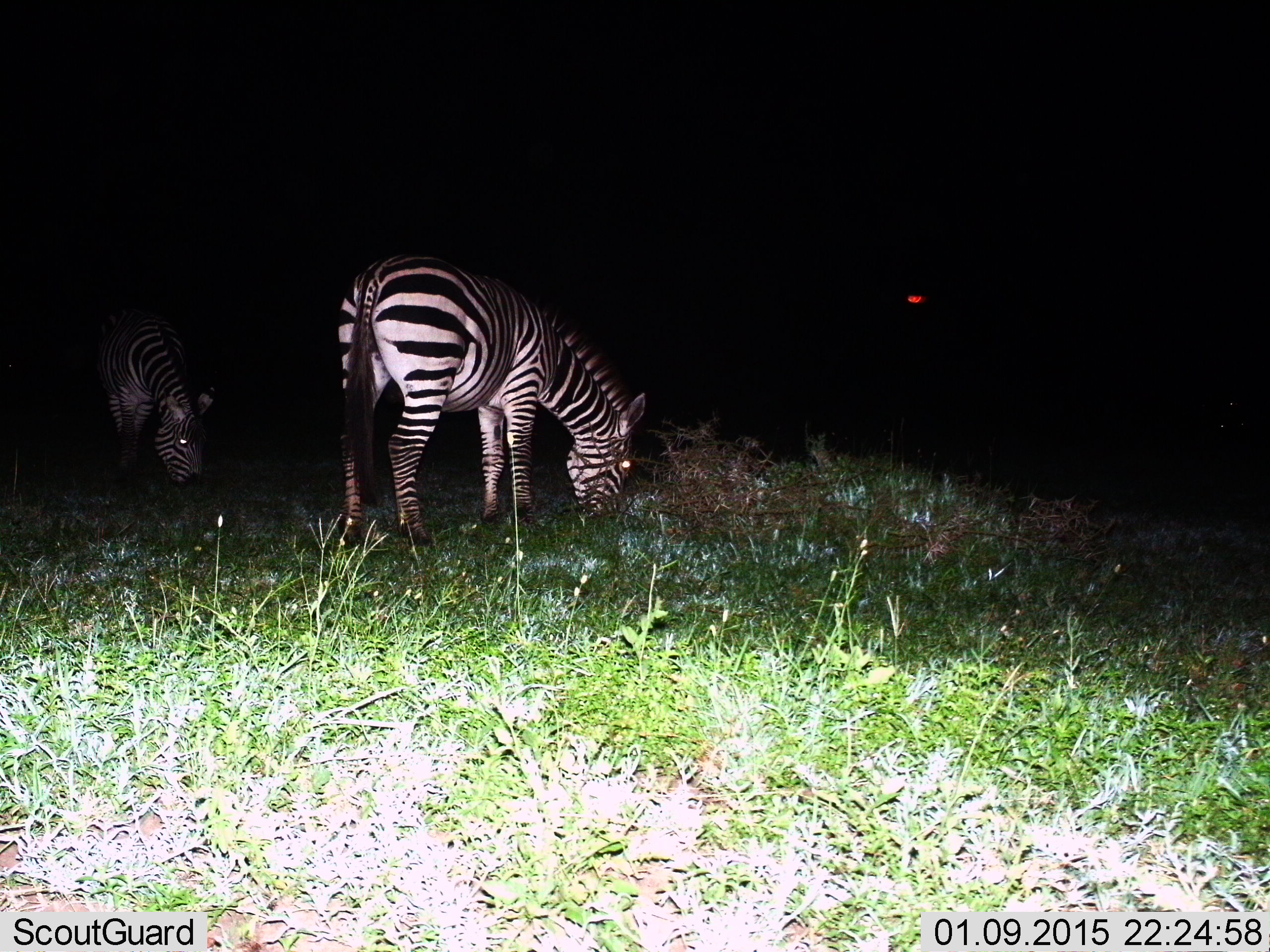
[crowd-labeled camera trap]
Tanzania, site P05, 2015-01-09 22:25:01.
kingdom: Animalia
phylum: Chordata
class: Mammalia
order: Perissodactyla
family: Equidae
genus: Equus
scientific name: Equus quagga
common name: plains zebra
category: zebra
Zebra (plains zebra) (Equus quagga), count 2. Behavior (volunteer vote fractions): standing 50%, resting 0%, moving 0%, interacting 0%. Young present (vote fraction): 0%. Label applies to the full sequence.